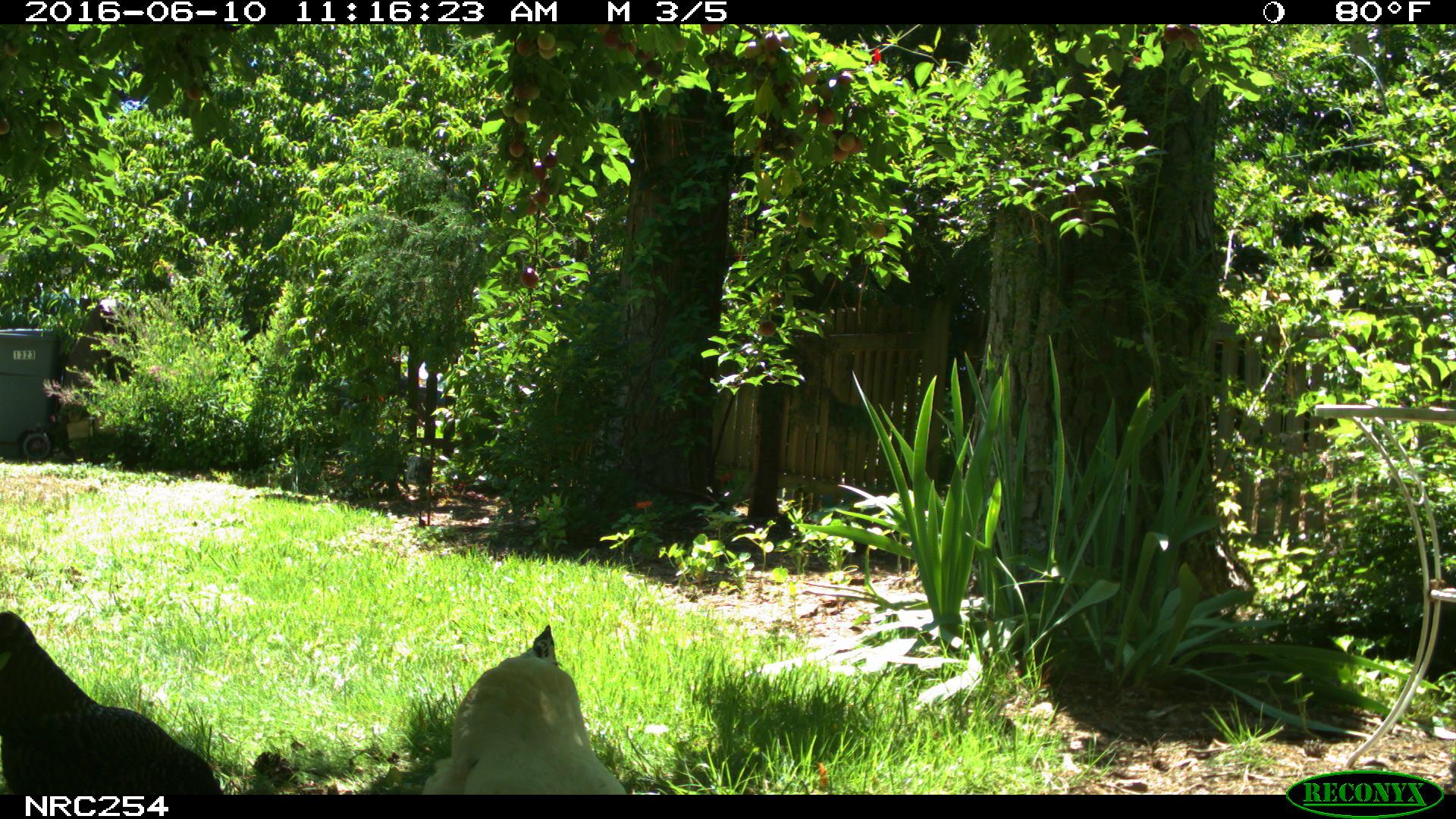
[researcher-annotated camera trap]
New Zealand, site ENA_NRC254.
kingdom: Animalia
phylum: Chordata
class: Aves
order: Galliformes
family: Phasianidae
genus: Gallus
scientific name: Gallus gallus domesticus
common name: chicken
Chicken (Gallus gallus domesticus).